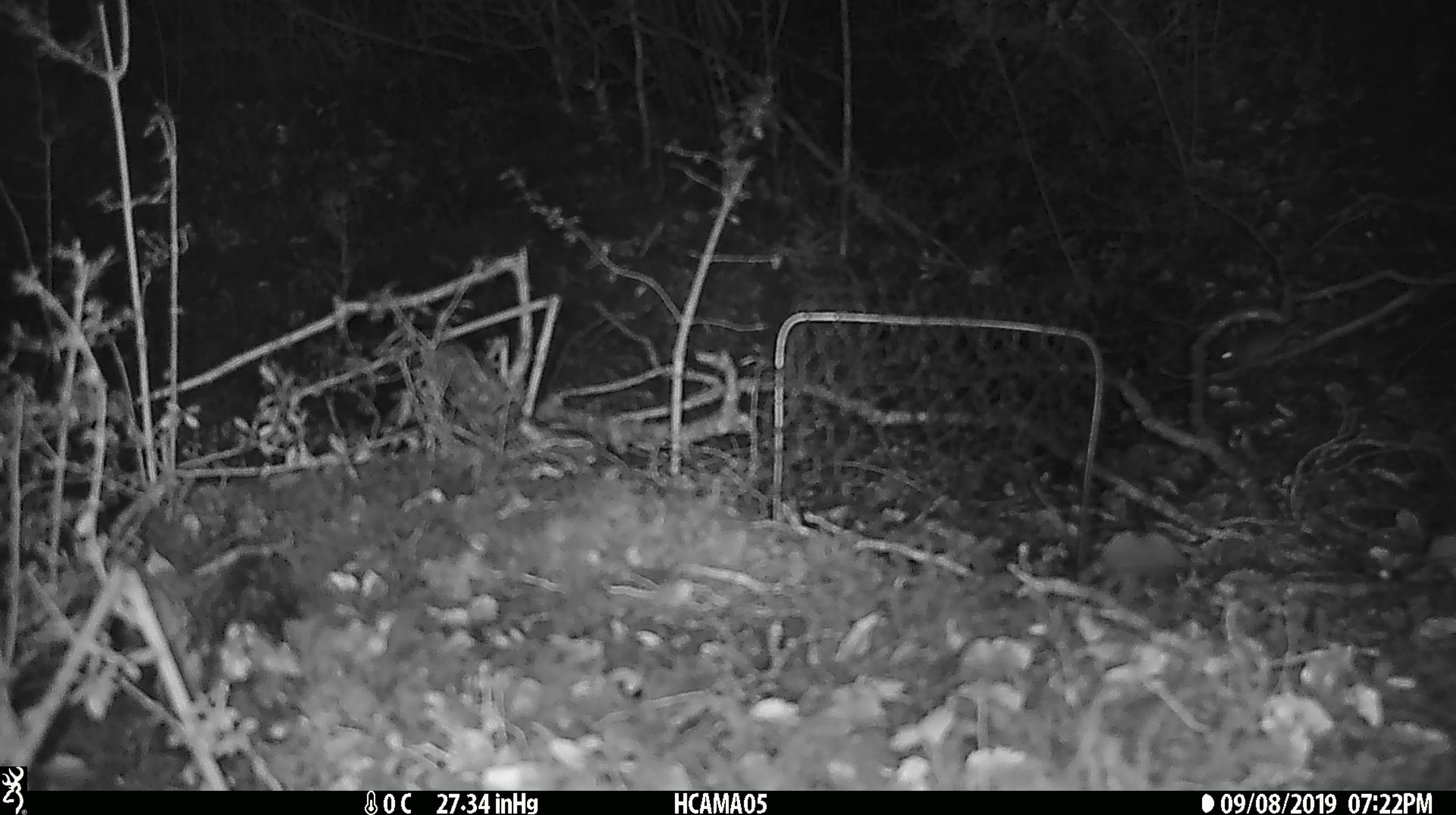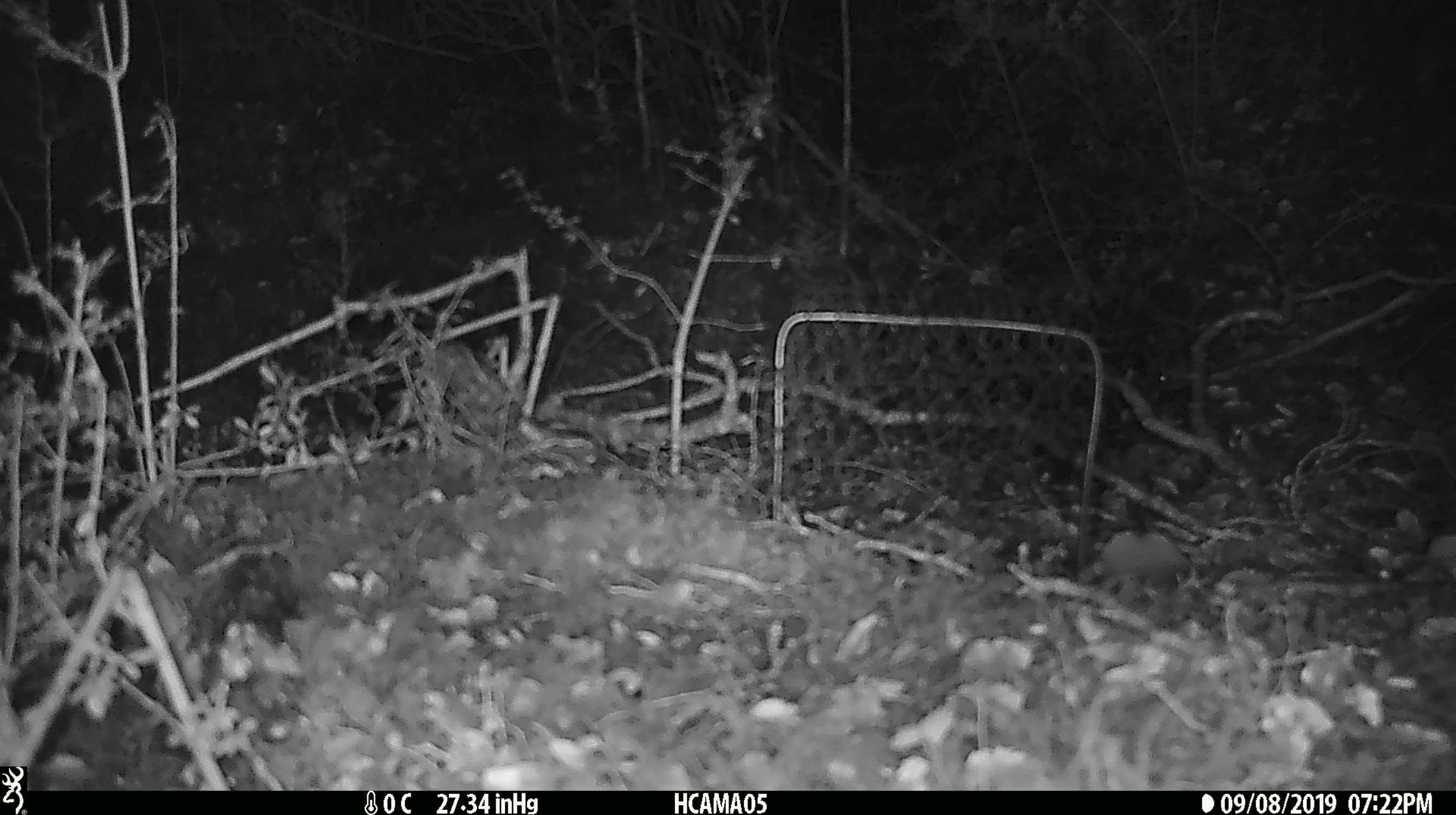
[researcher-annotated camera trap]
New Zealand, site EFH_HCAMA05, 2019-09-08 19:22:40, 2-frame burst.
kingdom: Animalia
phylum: Chordata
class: Mammalia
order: Rodentia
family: Muridae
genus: Mus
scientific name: Mus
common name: mouse